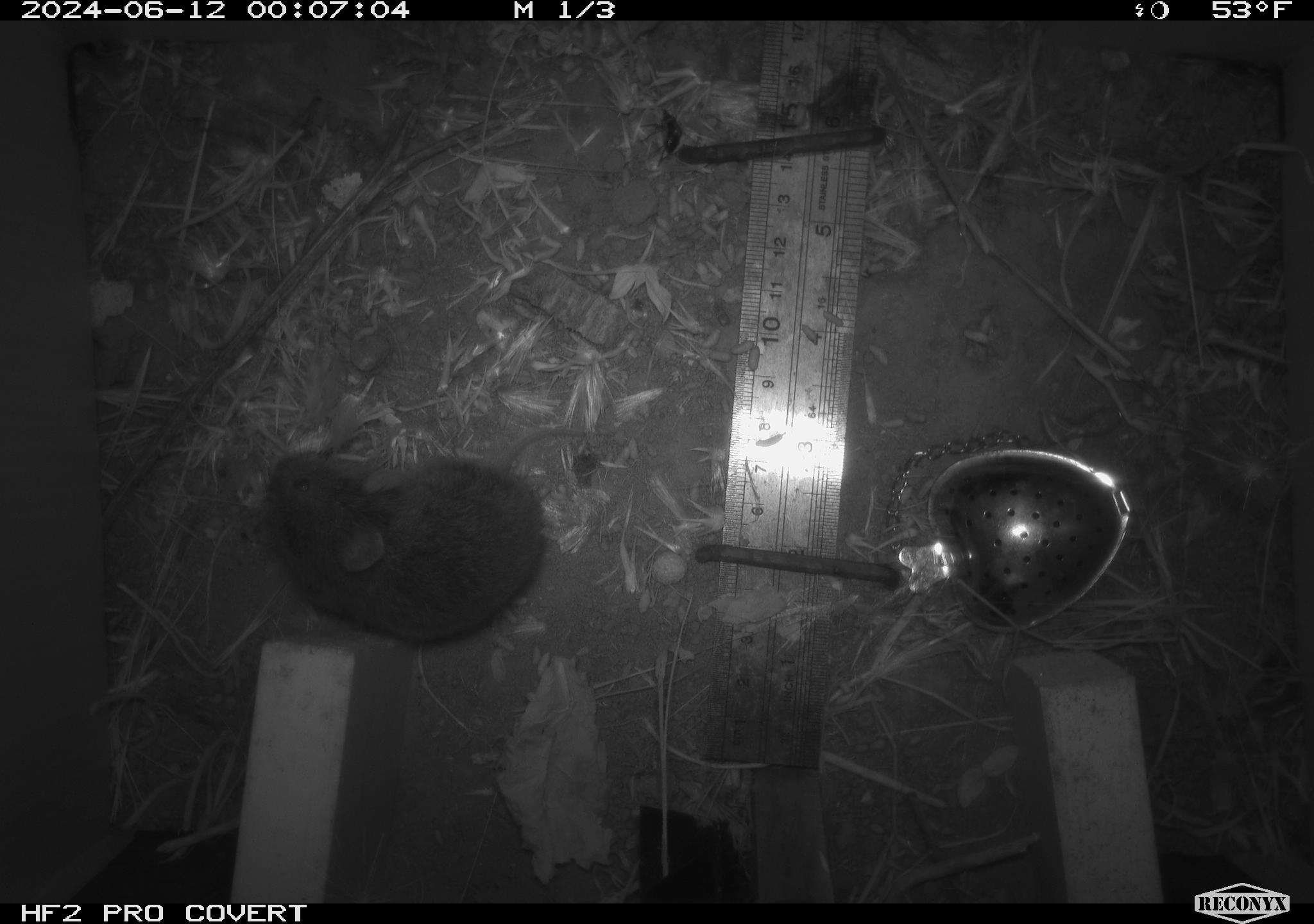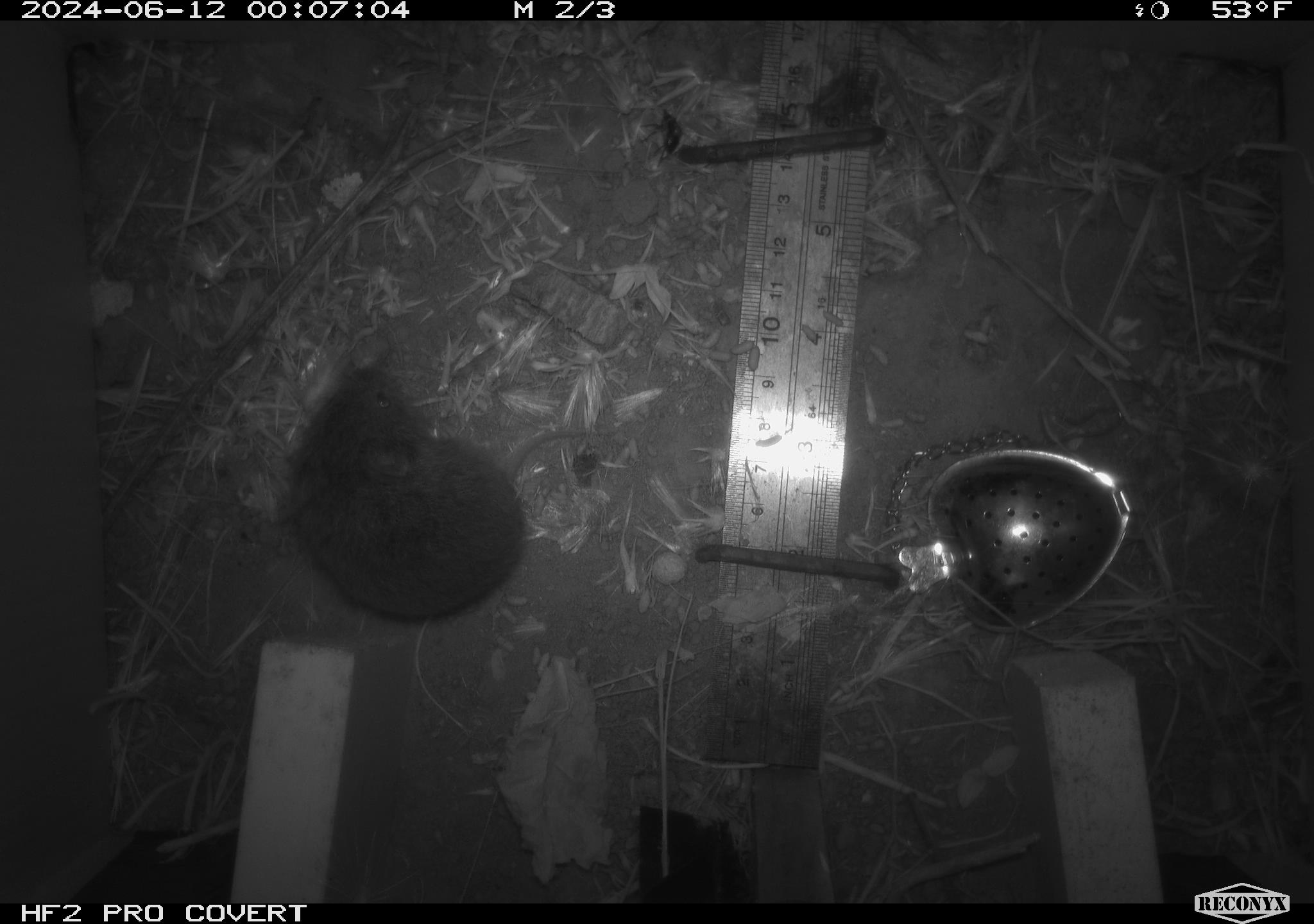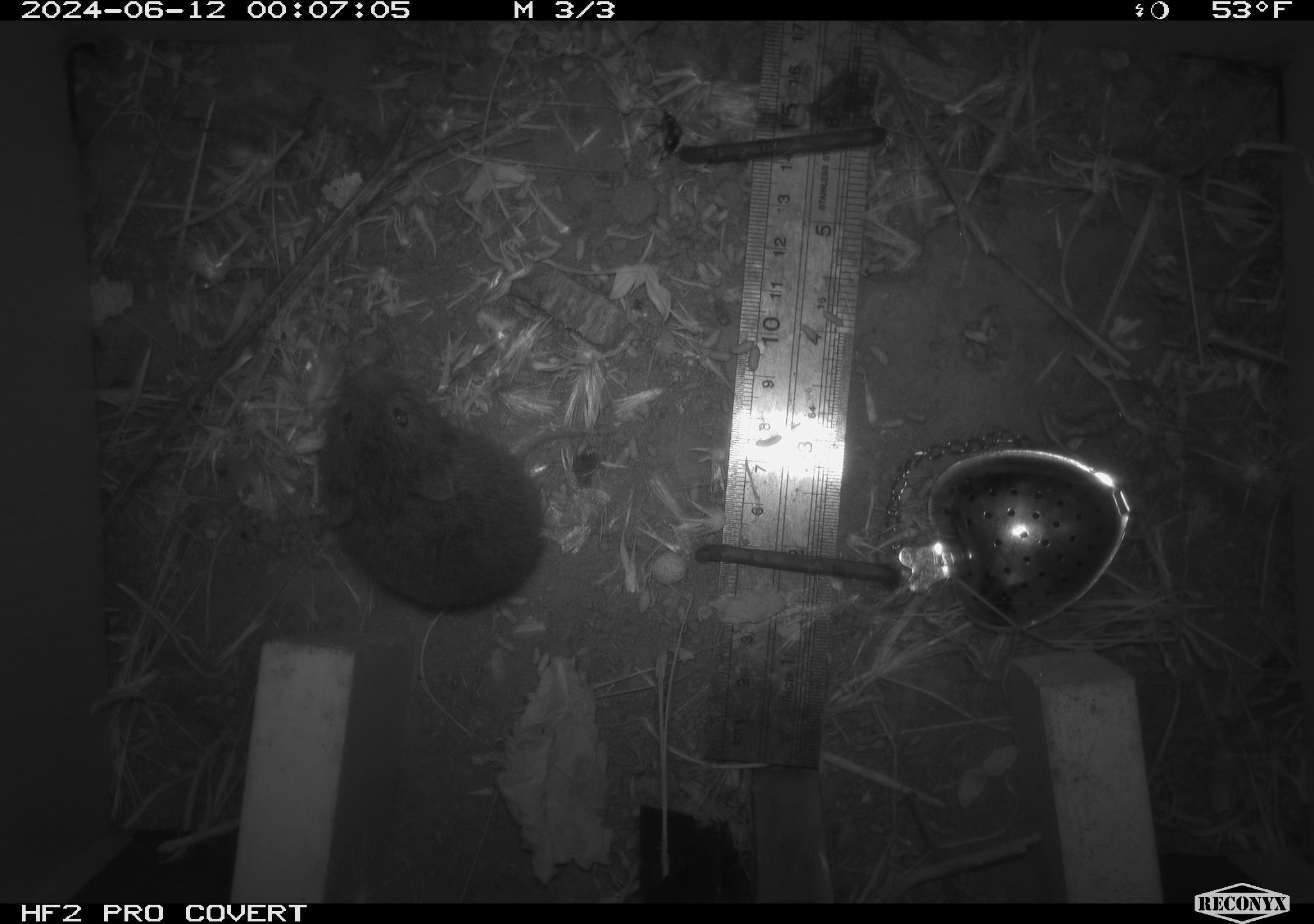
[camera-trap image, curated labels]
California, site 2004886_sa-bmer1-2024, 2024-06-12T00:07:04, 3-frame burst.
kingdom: Animalia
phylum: Chordata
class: Mammalia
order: Rodentia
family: Cricetidae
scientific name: Cricetidae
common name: hamsters, voles, lemmings, and allies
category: cricetidae family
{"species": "cricetidae family (hamsters, voles, lemmings, and allies) (Cricetidae)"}